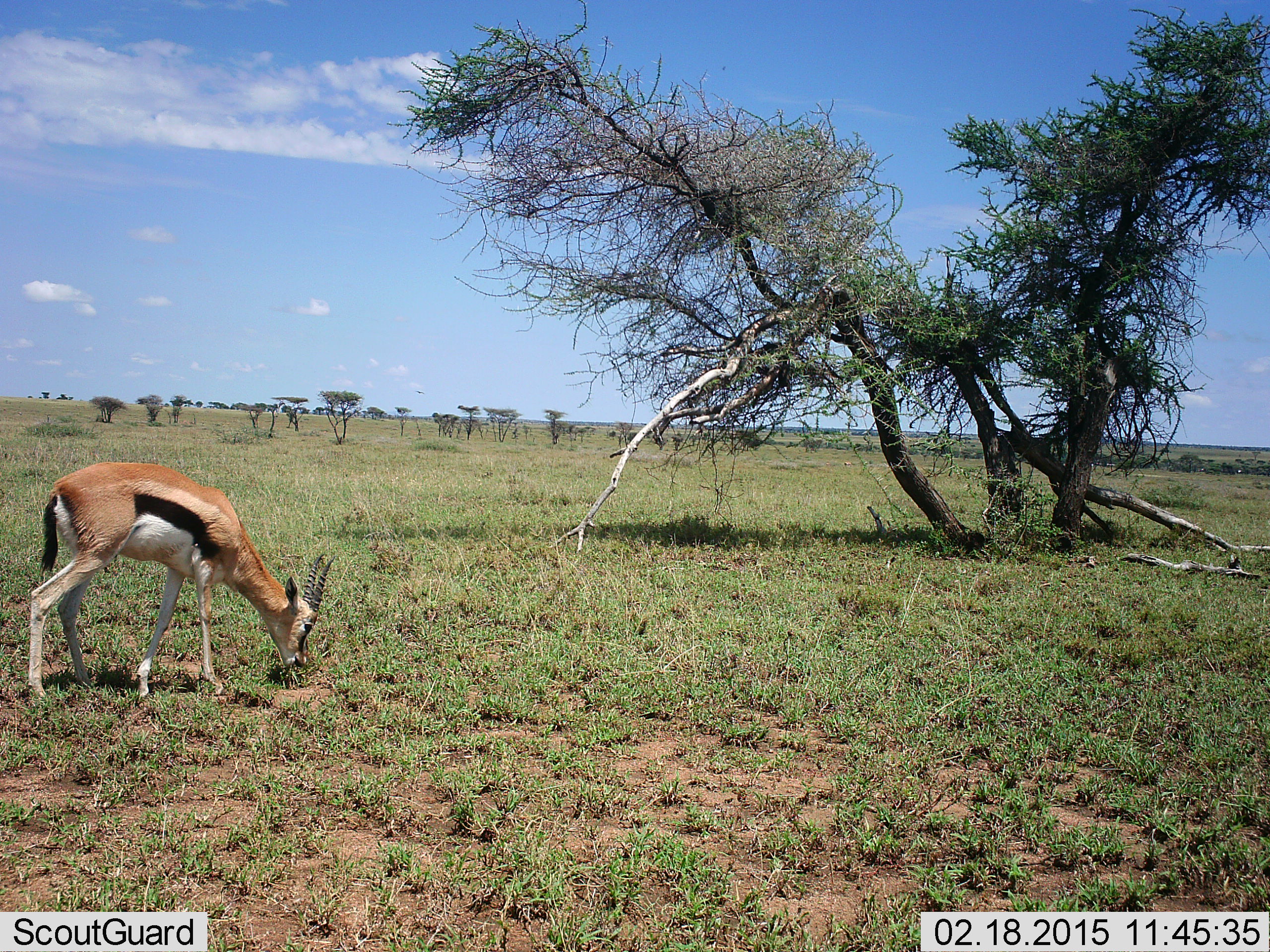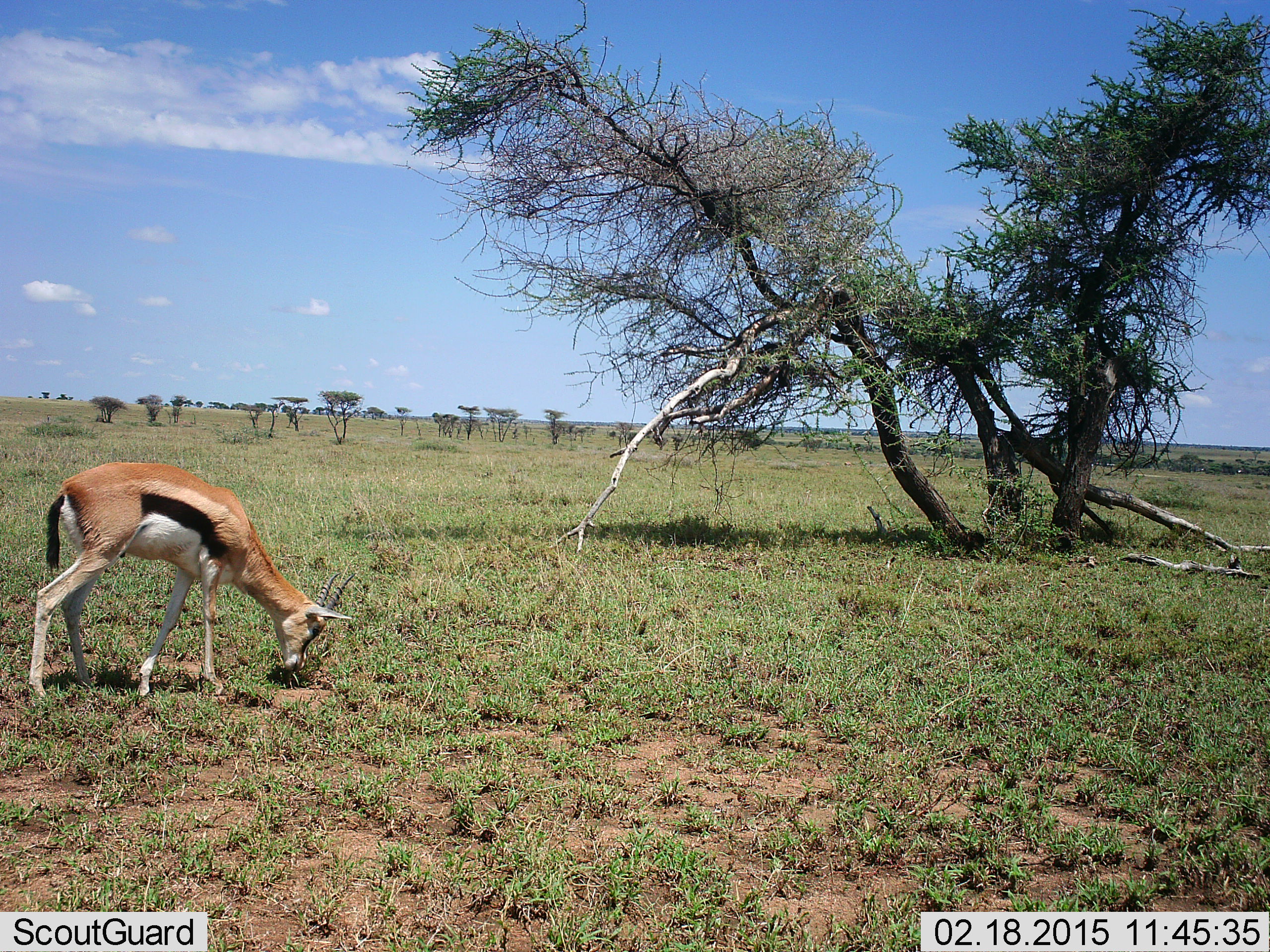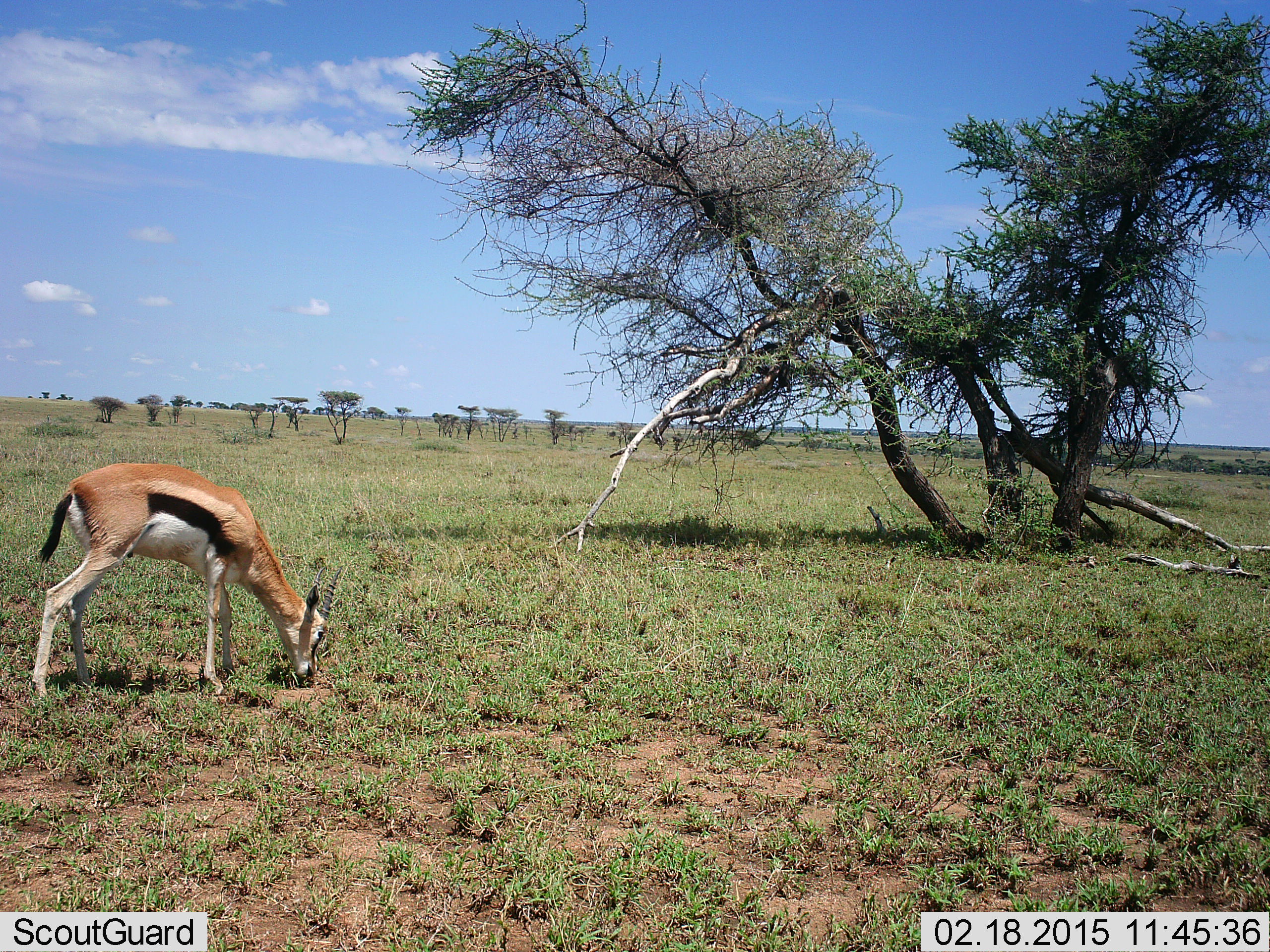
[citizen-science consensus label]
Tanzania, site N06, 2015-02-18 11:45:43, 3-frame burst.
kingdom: Animalia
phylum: Chordata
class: Mammalia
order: Artiodactyla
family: Bovidae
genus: Eudorcas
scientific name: Eudorcas thomsonii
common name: thomson's gazelle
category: gazellethomsons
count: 1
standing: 40%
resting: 0%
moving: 0%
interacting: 0%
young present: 0%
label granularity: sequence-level